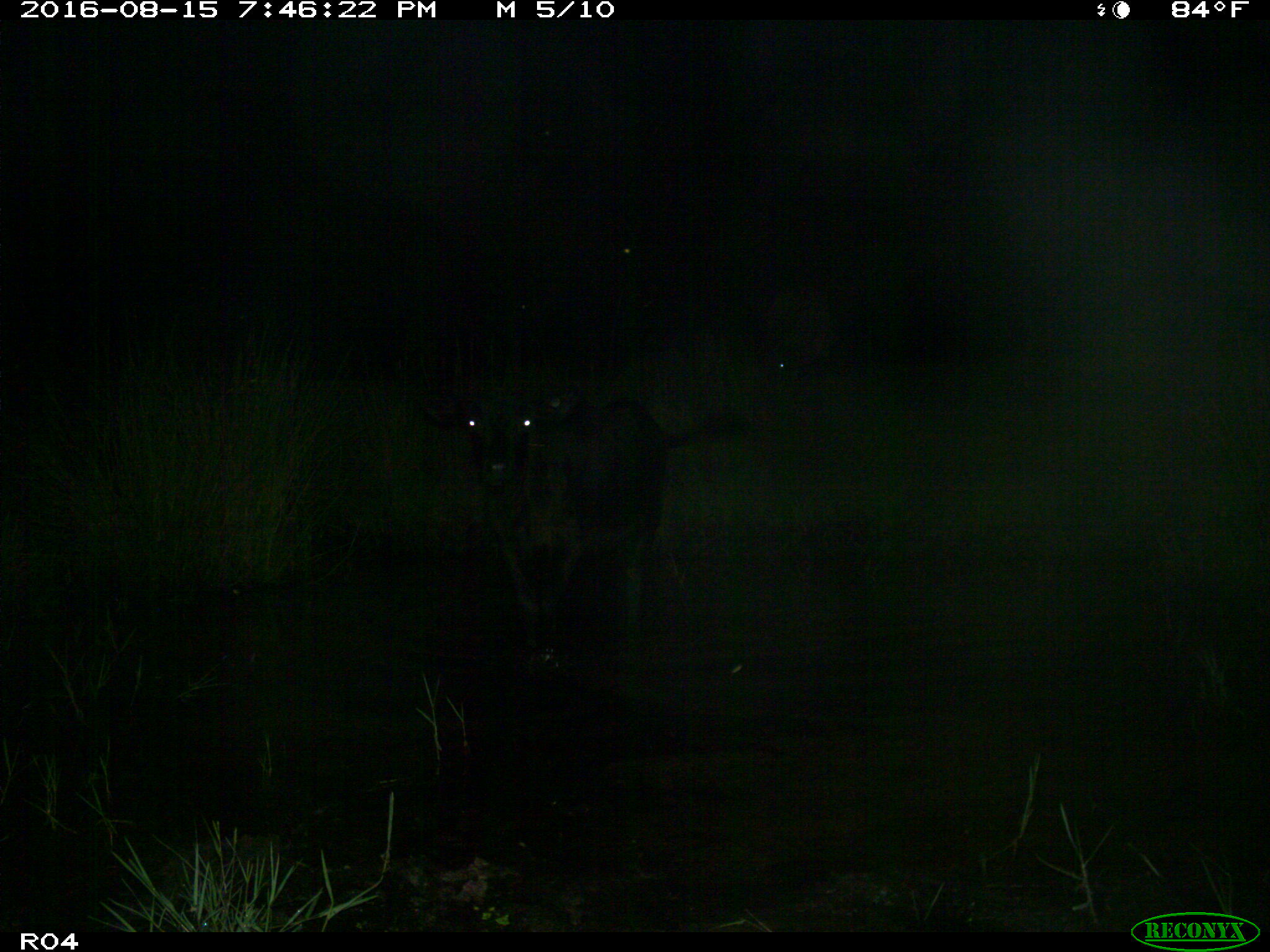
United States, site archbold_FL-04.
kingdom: Animalia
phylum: Chordata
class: Mammalia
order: Artiodactyla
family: Bovidae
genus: Bos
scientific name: Bos taurus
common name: domestic cow